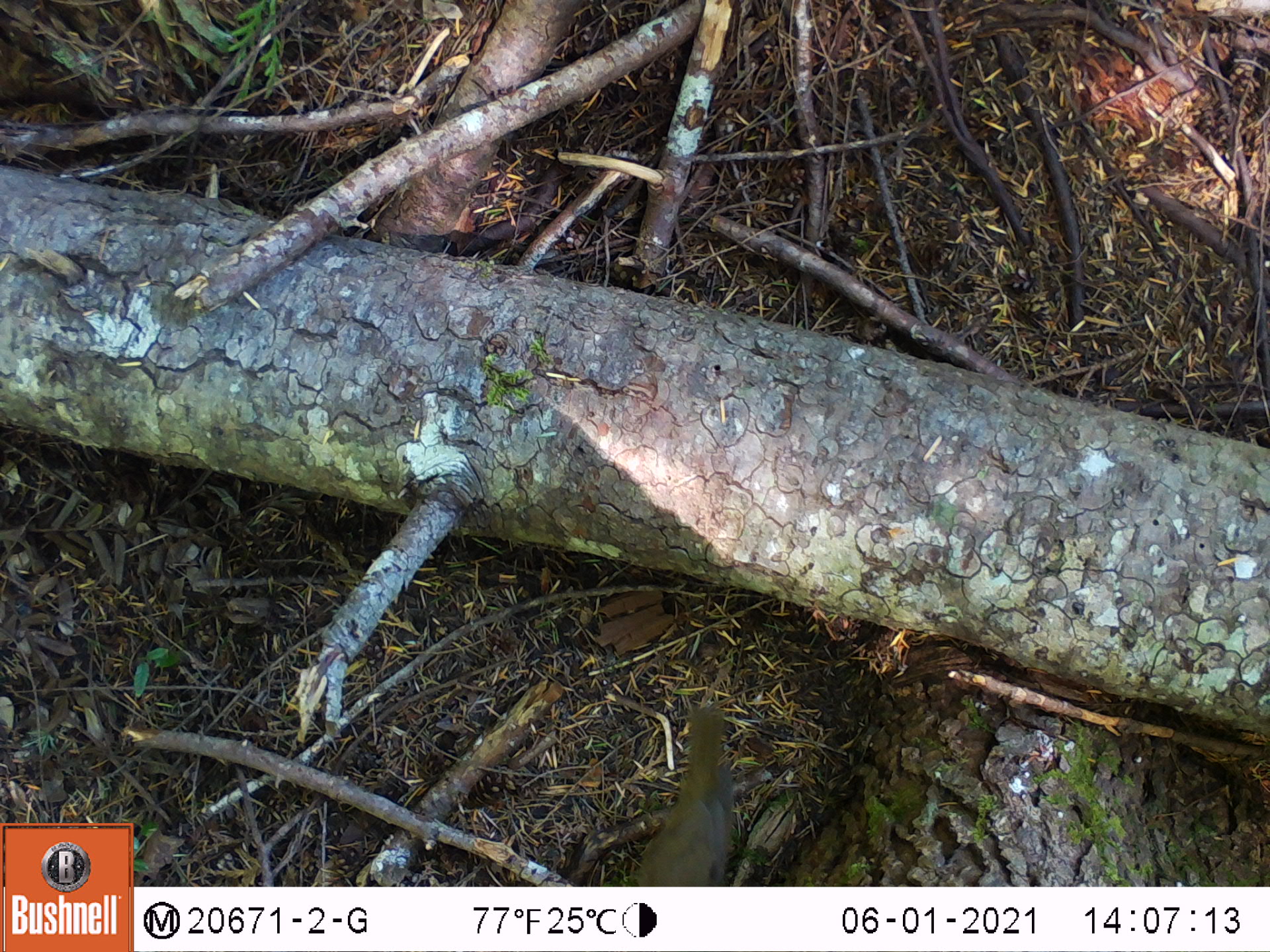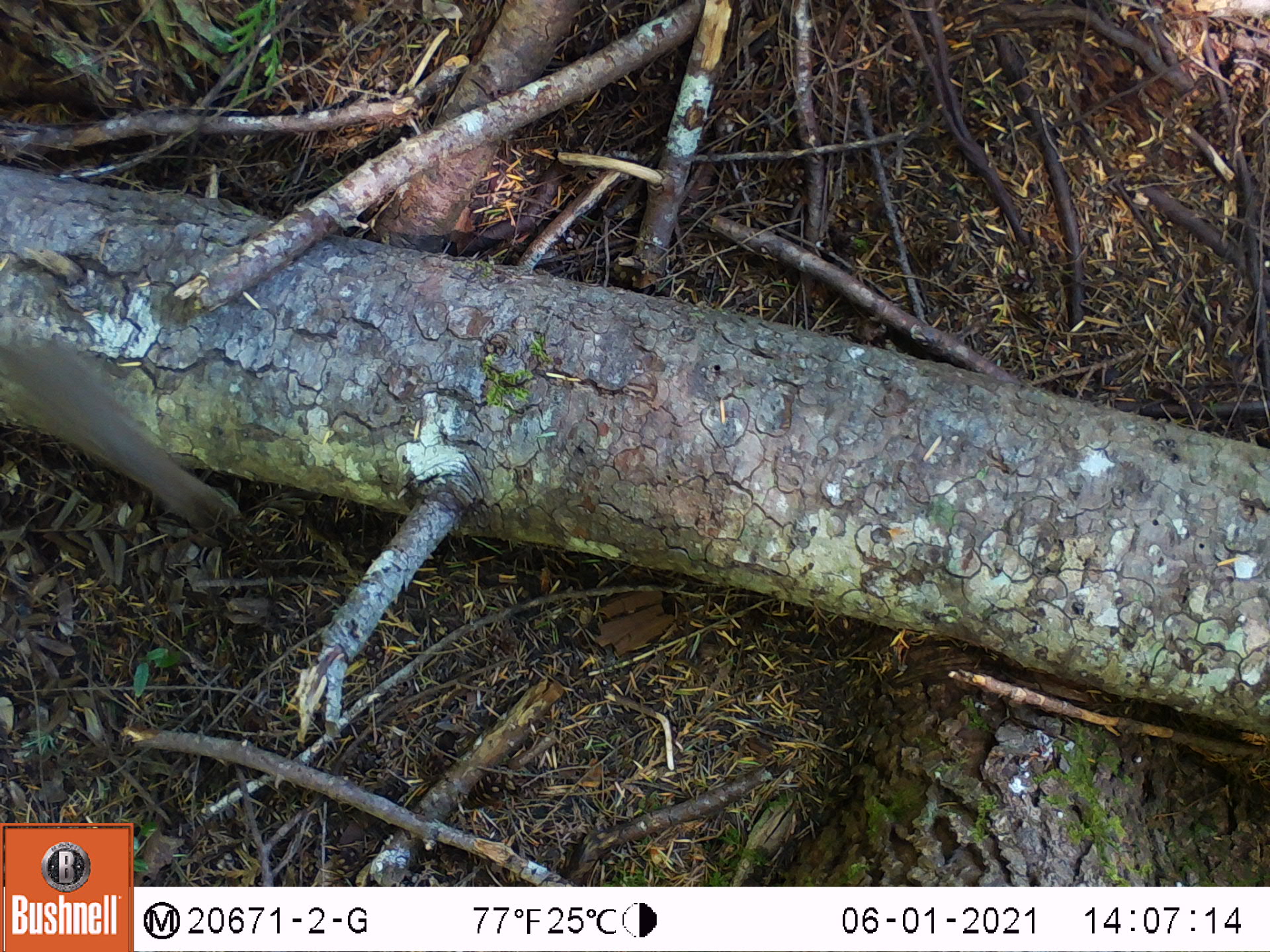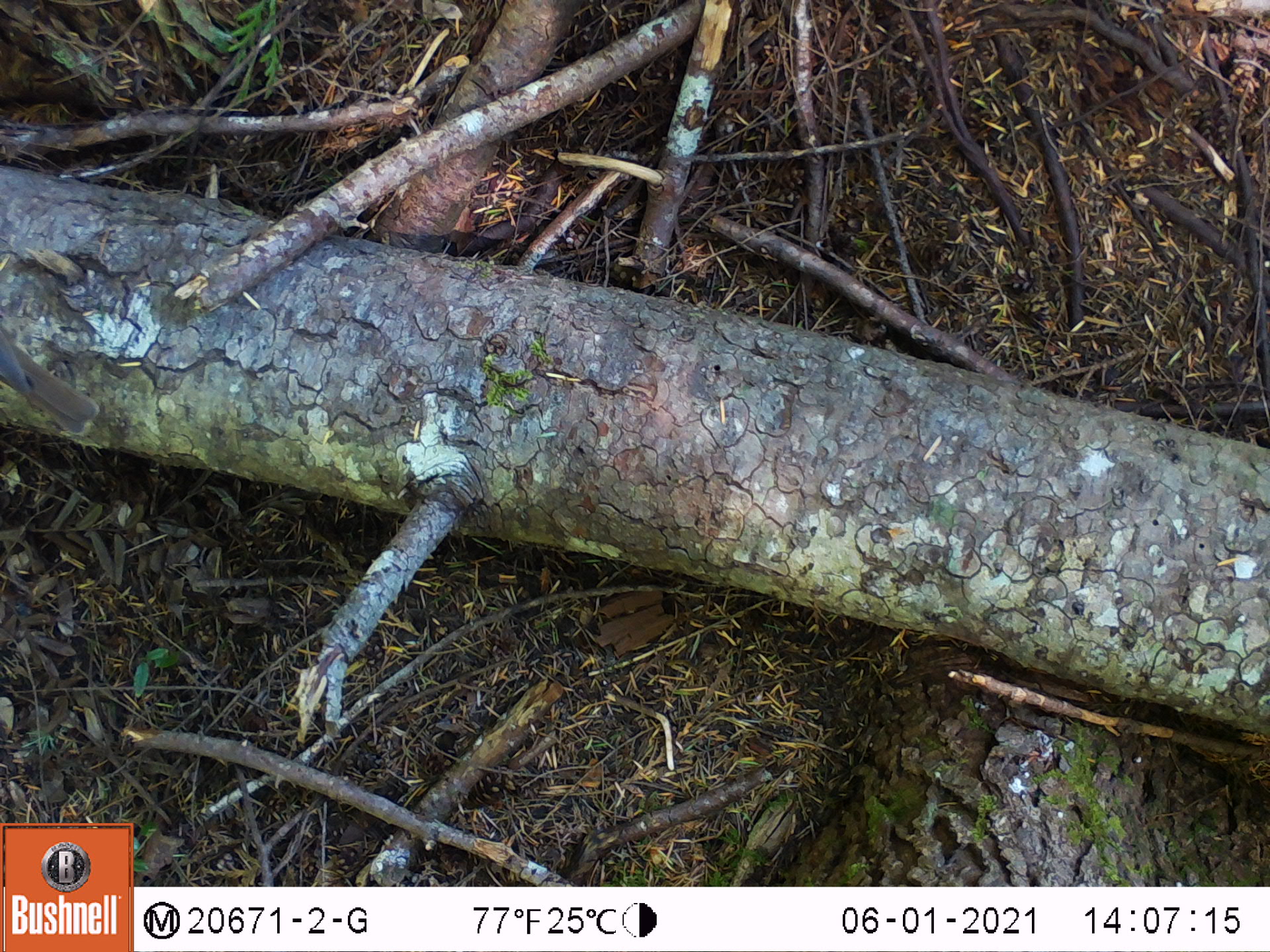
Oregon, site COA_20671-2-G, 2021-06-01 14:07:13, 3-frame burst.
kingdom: Animalia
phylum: Chordata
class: Aves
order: Passeriformes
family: Turdidae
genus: Catharus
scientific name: Catharus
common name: brown thrushes and nightingale-thrushes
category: catharus species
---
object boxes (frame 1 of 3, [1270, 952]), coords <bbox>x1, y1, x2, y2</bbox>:
catharus species: <bbox>618, 696, 773, 885</bbox>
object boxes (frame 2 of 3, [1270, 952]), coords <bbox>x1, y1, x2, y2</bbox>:
catharus species: <bbox>0, 316, 293, 572</bbox>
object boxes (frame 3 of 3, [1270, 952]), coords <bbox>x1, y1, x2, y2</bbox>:
catharus species: <bbox>0, 307, 141, 448</bbox>